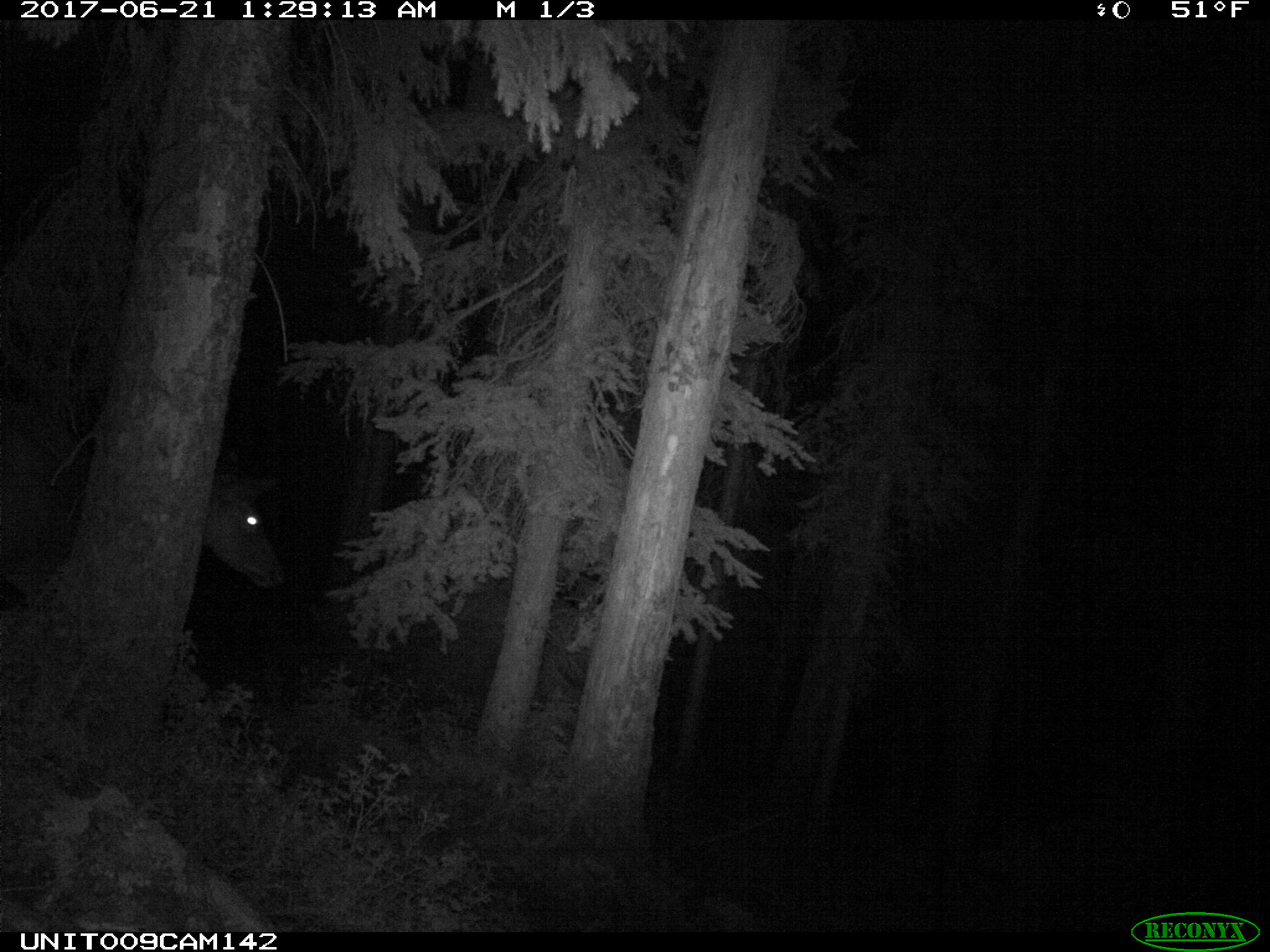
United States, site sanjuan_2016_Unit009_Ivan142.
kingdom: Animalia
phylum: Chordata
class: Mammalia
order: Artiodactyla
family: Cervidae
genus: Cervus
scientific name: Cervus elaphus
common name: red deer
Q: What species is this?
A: Cervus elaphus (red deer).